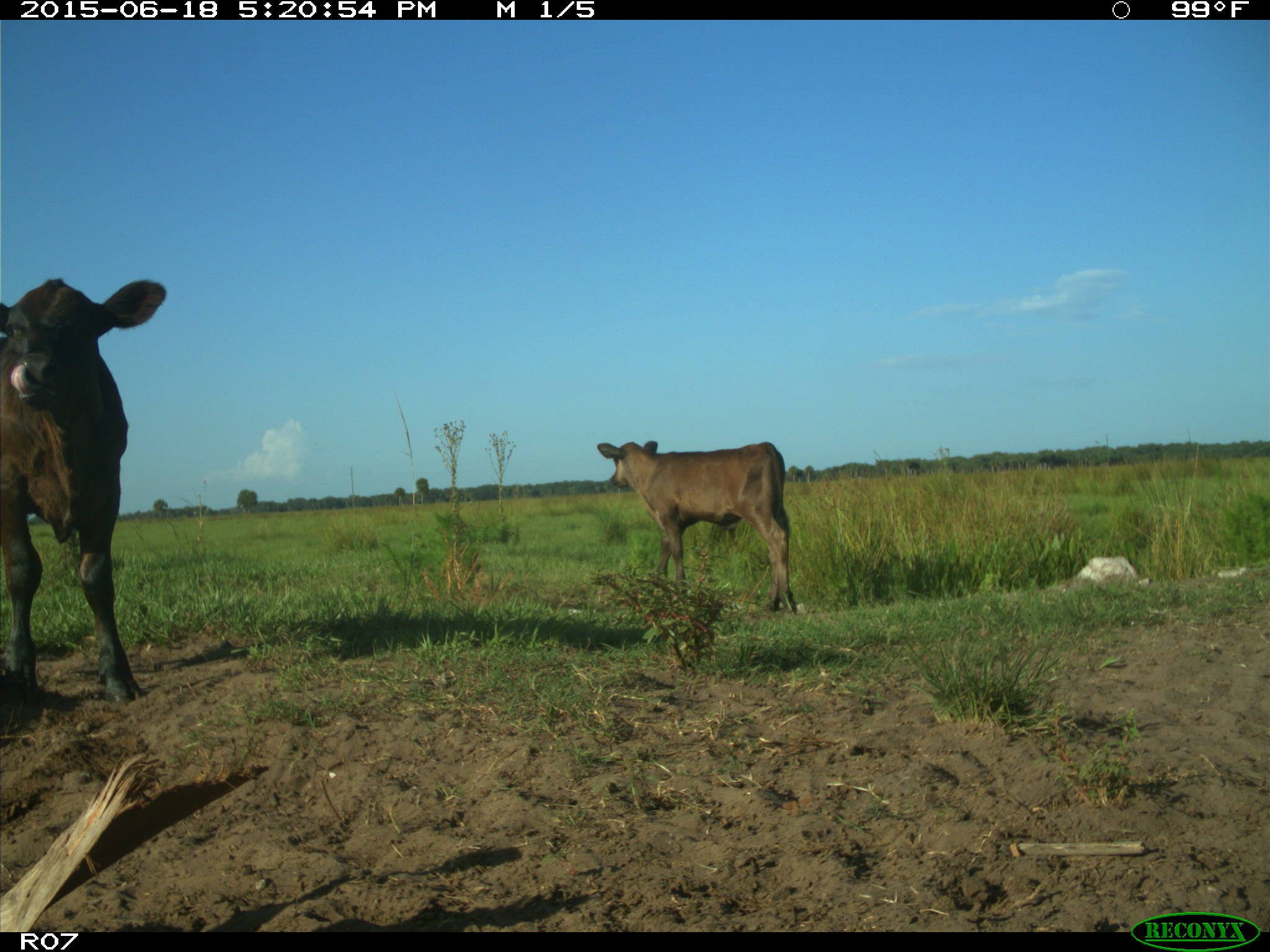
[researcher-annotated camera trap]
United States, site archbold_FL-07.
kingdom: Animalia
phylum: Chordata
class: Mammalia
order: Artiodactyla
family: Bovidae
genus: Bos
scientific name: Bos taurus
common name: domestic cow